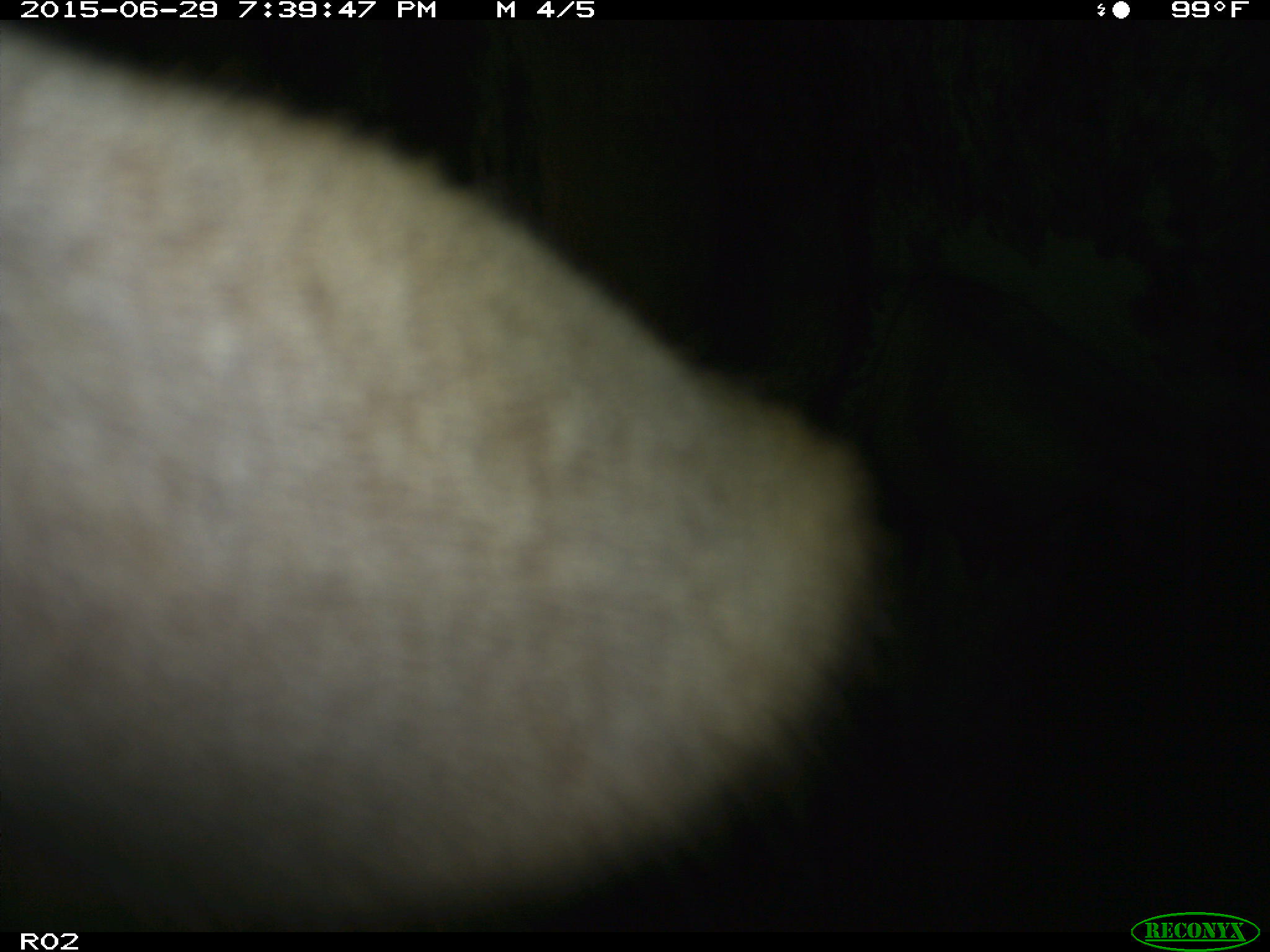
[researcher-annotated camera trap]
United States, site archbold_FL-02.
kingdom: Animalia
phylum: Chordata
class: Mammalia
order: Artiodactyla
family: Bovidae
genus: Bos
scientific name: Bos taurus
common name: domestic cow